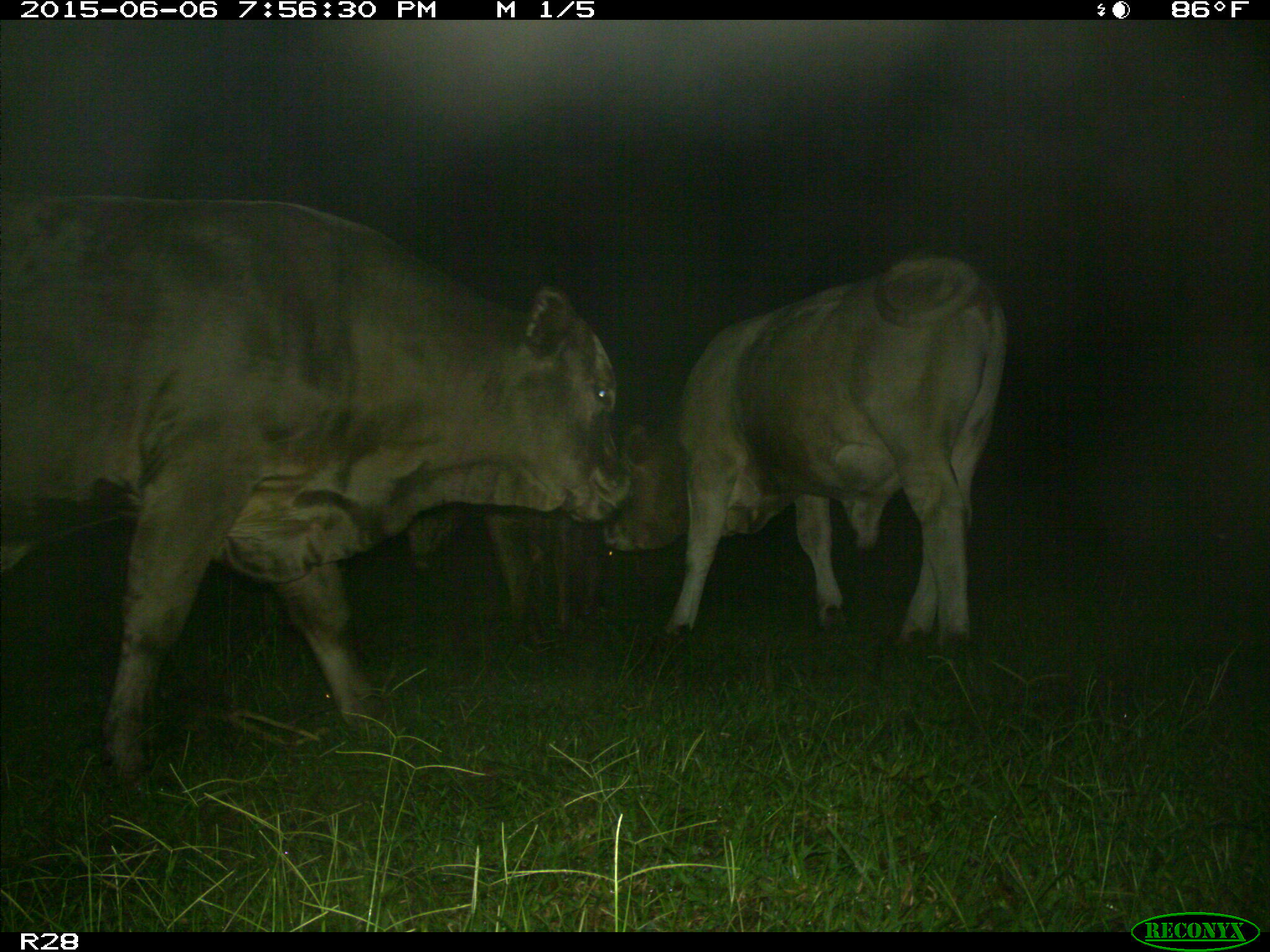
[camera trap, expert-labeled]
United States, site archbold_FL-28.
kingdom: Animalia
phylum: Chordata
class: Mammalia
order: Artiodactyla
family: Bovidae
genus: Bos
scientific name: Bos taurus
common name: domestic cow